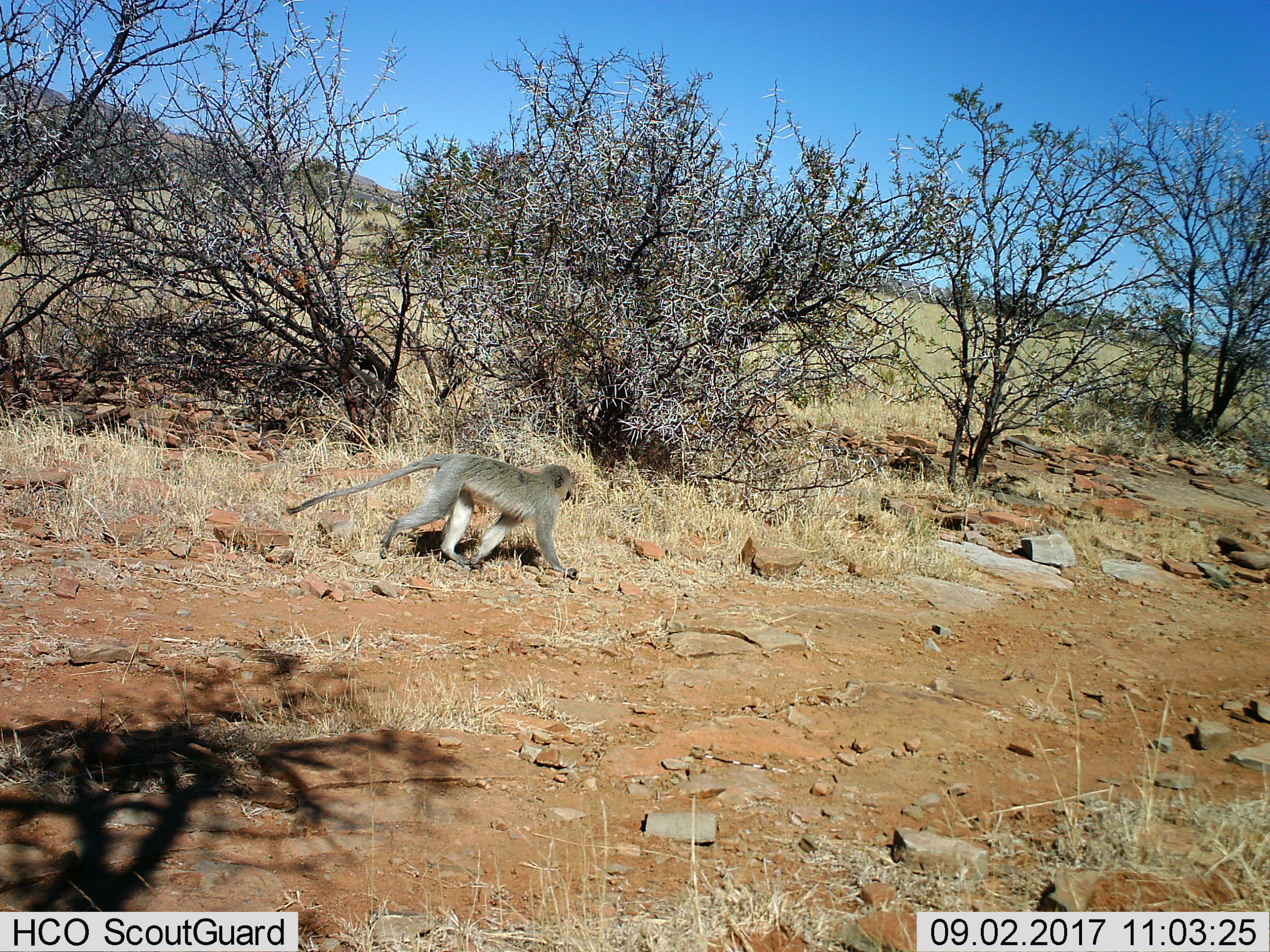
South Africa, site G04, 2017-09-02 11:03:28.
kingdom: Animalia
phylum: Chordata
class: Mammalia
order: Primates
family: Cercopithecidae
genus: Chlorocebus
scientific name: Chlorocebus pygerythrus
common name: vervet monkey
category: monkeyvervet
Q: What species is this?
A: Monkeyvervet (vervet monkey) (Chlorocebus pygerythrus).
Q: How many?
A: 1.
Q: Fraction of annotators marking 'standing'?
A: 0%.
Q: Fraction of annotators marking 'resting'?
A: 0%.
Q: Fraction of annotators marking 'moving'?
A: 100%.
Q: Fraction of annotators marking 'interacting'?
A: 0%.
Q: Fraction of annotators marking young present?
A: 0%.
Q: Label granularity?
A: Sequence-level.